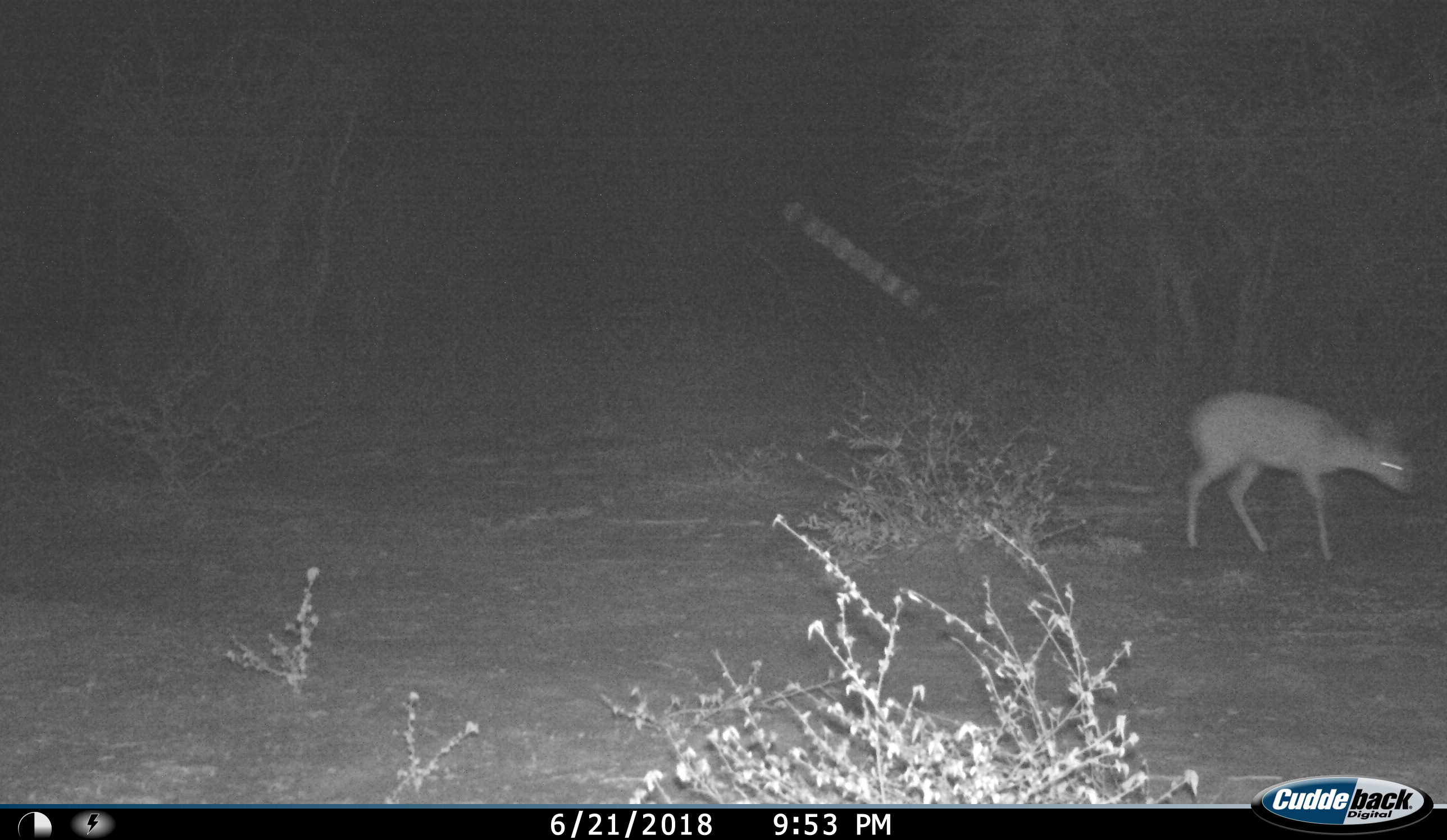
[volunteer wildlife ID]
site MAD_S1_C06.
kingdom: Animalia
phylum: Chordata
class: Mammalia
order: Artiodactyla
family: Bovidae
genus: Sylvicapra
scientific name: Sylvicapra grimmia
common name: common duiker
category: duikercommongrey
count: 1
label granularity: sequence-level